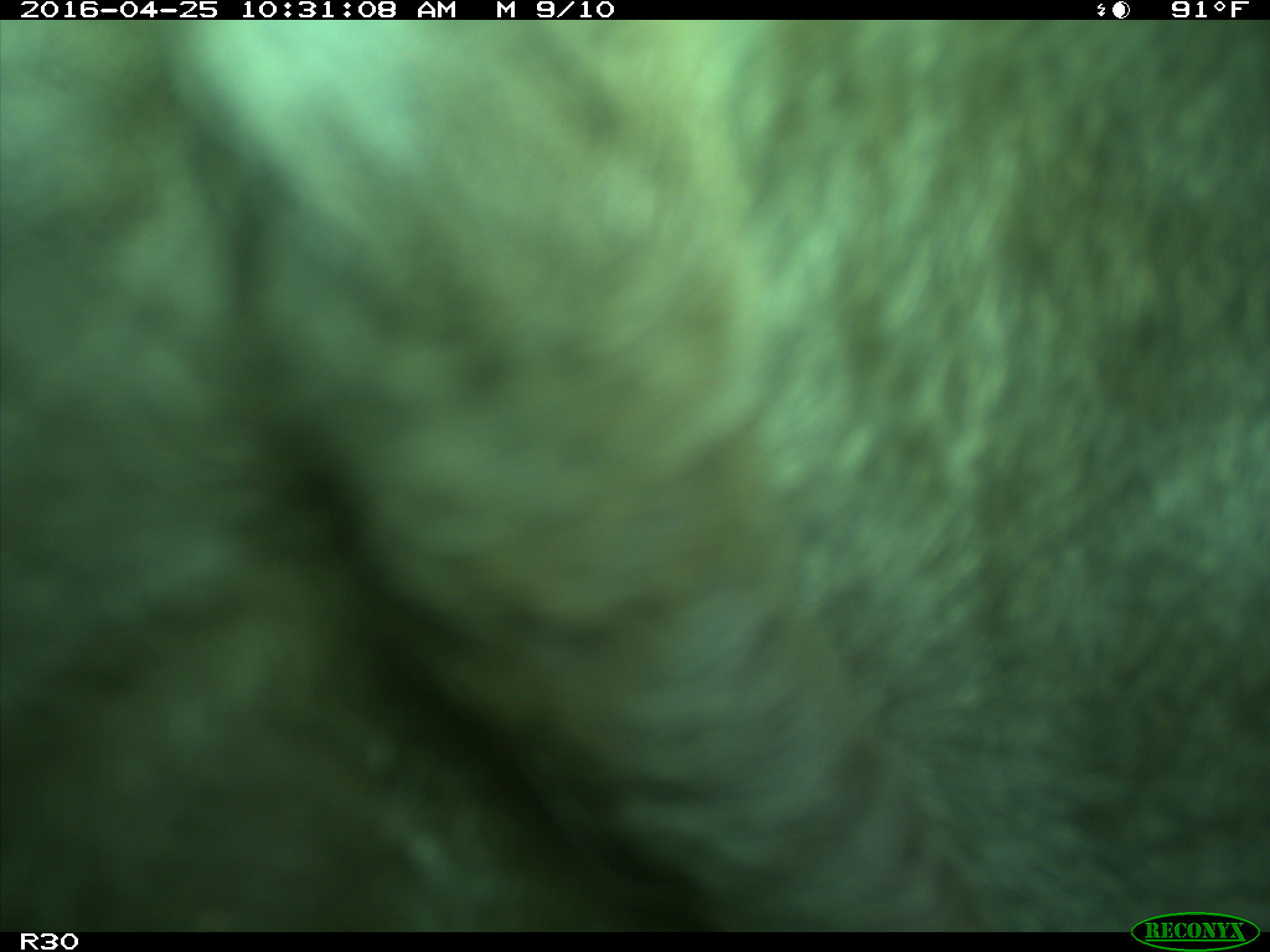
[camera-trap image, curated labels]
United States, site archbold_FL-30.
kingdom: Animalia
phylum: Chordata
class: Mammalia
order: Artiodactyla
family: Bovidae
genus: Bos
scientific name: Bos taurus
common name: domestic cow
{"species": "Bos taurus (domestic cow)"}